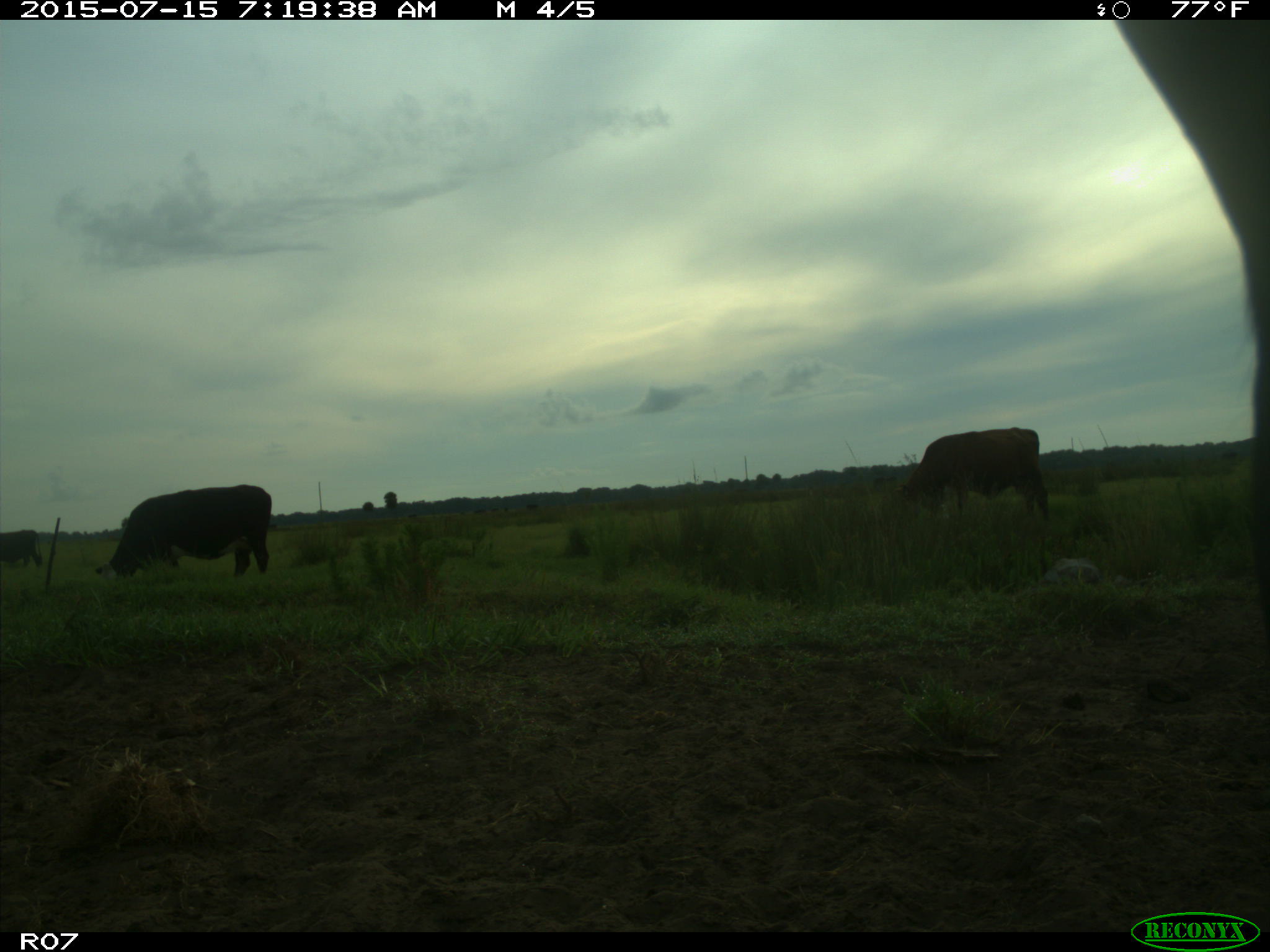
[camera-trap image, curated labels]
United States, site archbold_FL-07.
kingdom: Animalia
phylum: Chordata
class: Mammalia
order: Artiodactyla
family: Bovidae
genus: Bos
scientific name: Bos taurus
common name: domestic cow